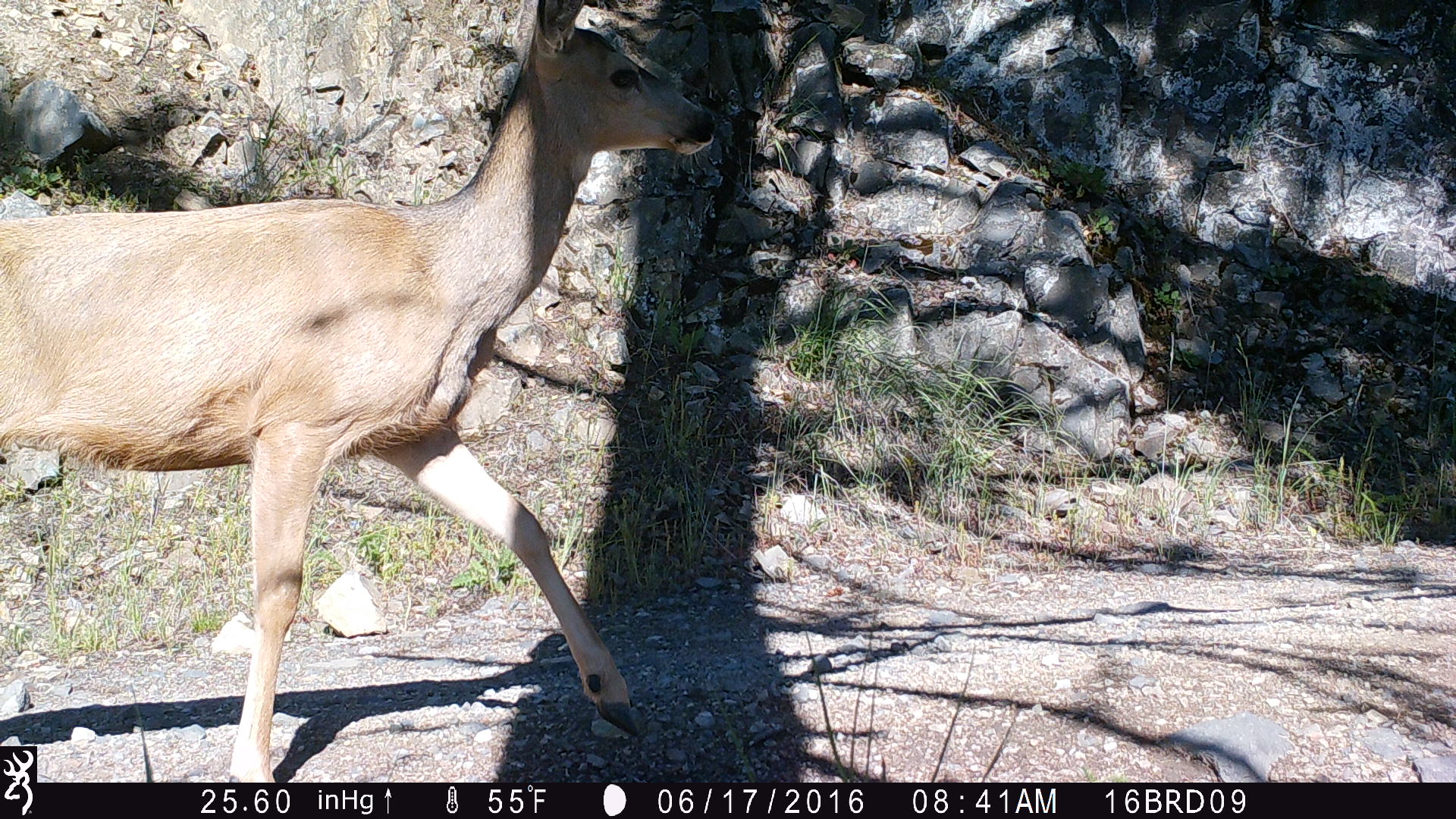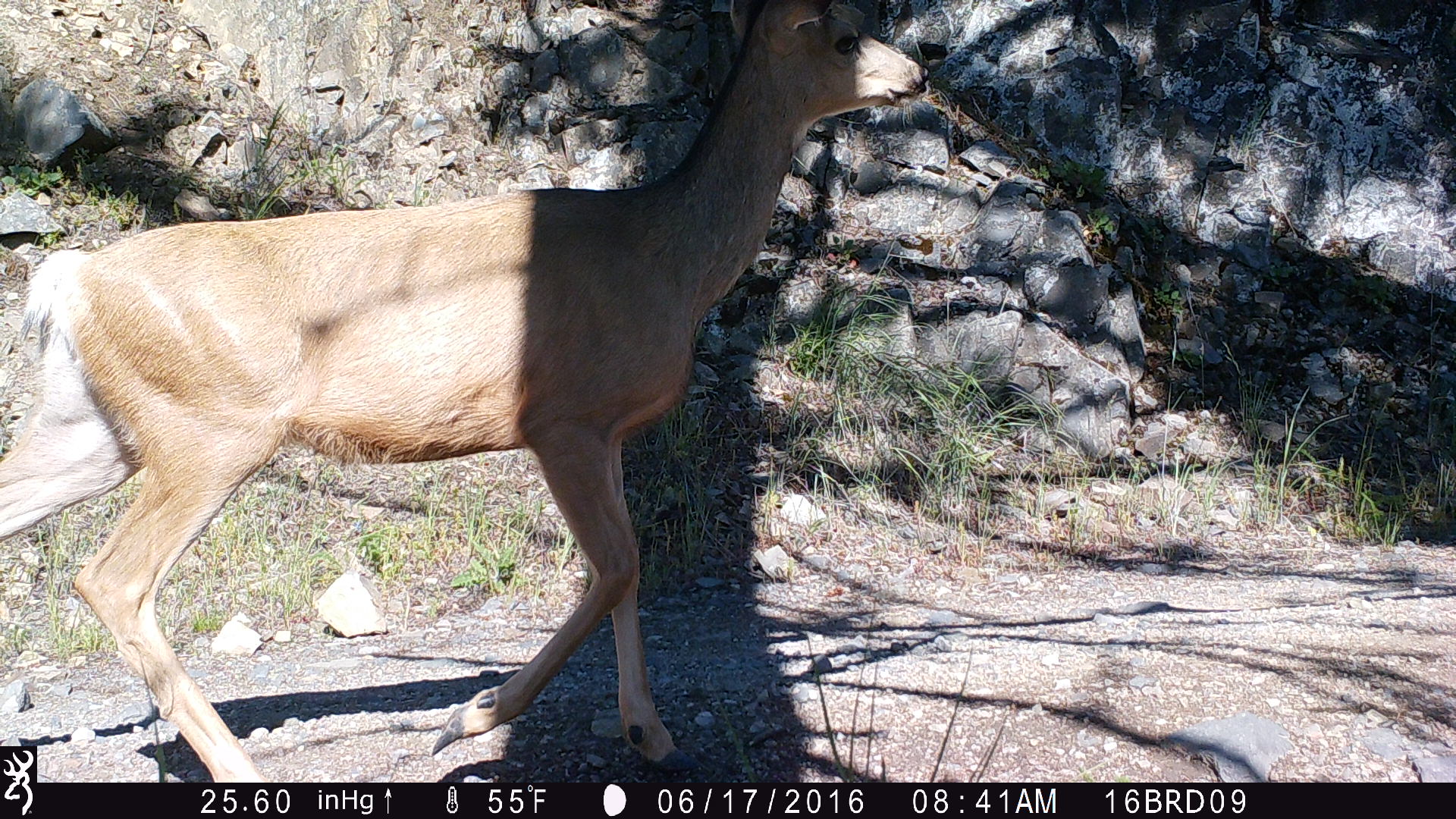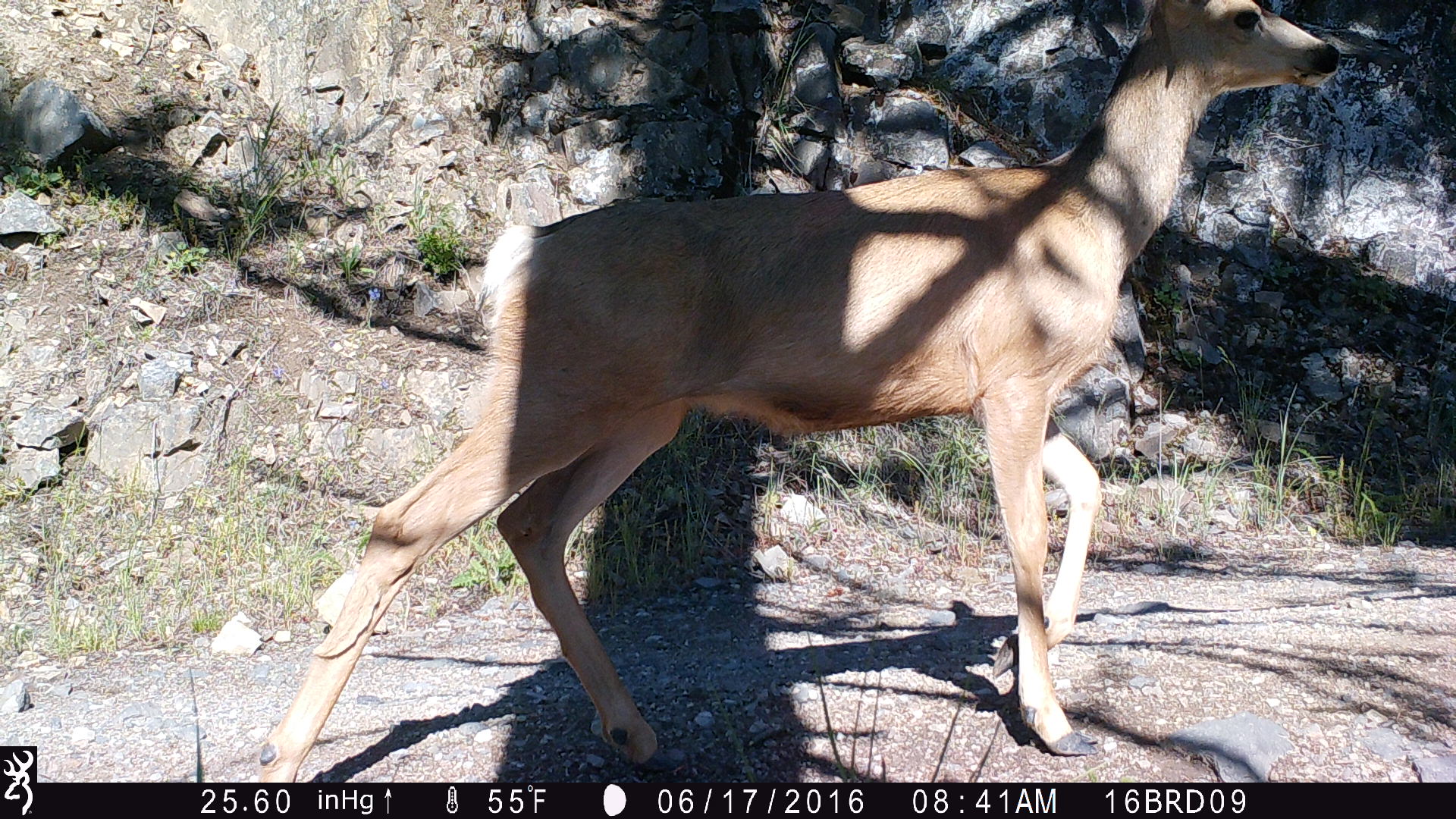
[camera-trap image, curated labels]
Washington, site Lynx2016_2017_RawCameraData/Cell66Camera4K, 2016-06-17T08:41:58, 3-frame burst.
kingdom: Animalia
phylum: Chordata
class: Mammalia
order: Artiodactyla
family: Cervidae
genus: Odocoileus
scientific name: Odocoileus hemionus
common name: mule deer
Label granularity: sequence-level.